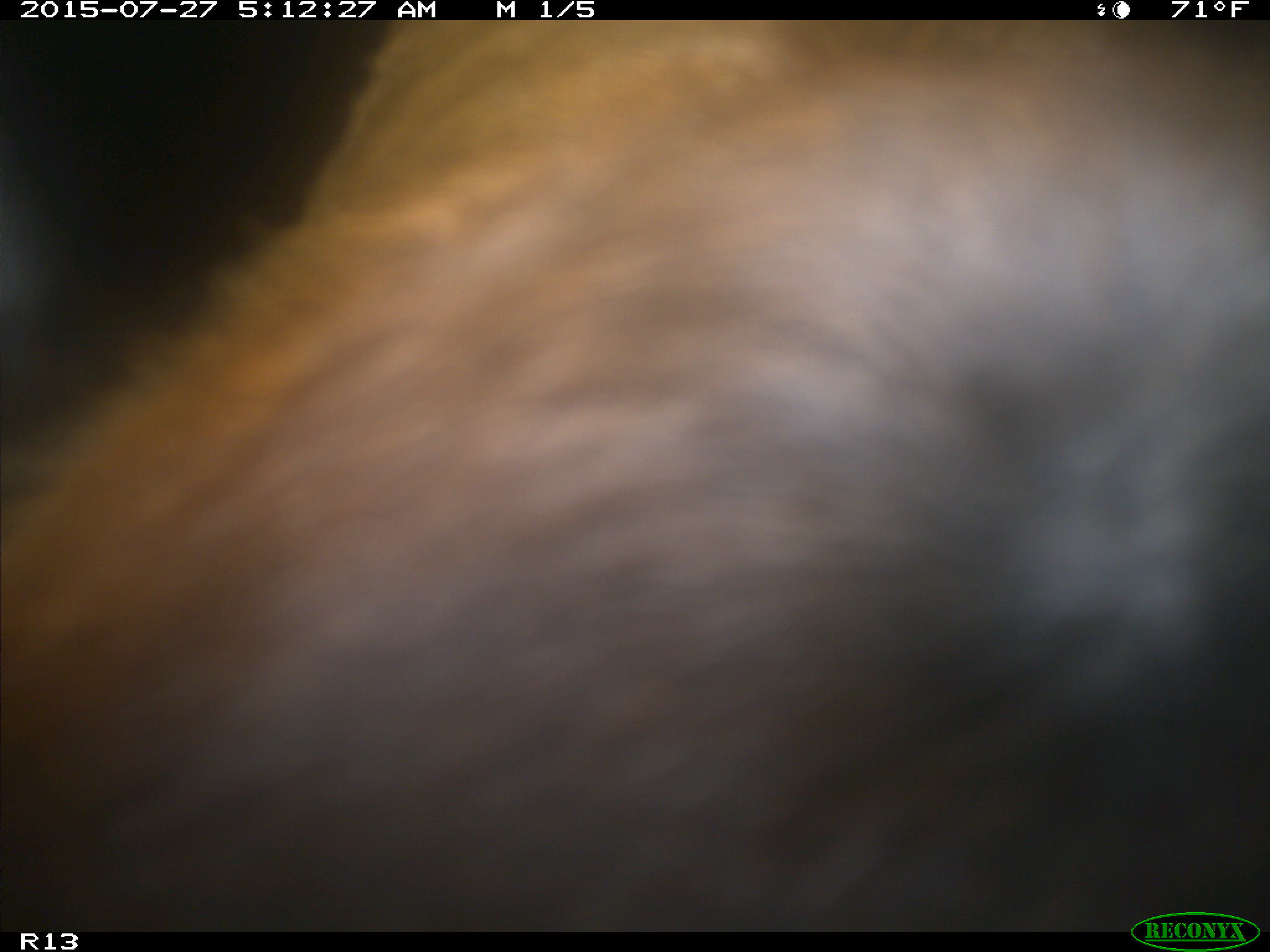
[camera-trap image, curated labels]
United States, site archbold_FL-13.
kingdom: Animalia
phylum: Chordata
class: Mammalia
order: Artiodactyla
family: Bovidae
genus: Bos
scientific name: Bos taurus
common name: domestic cow